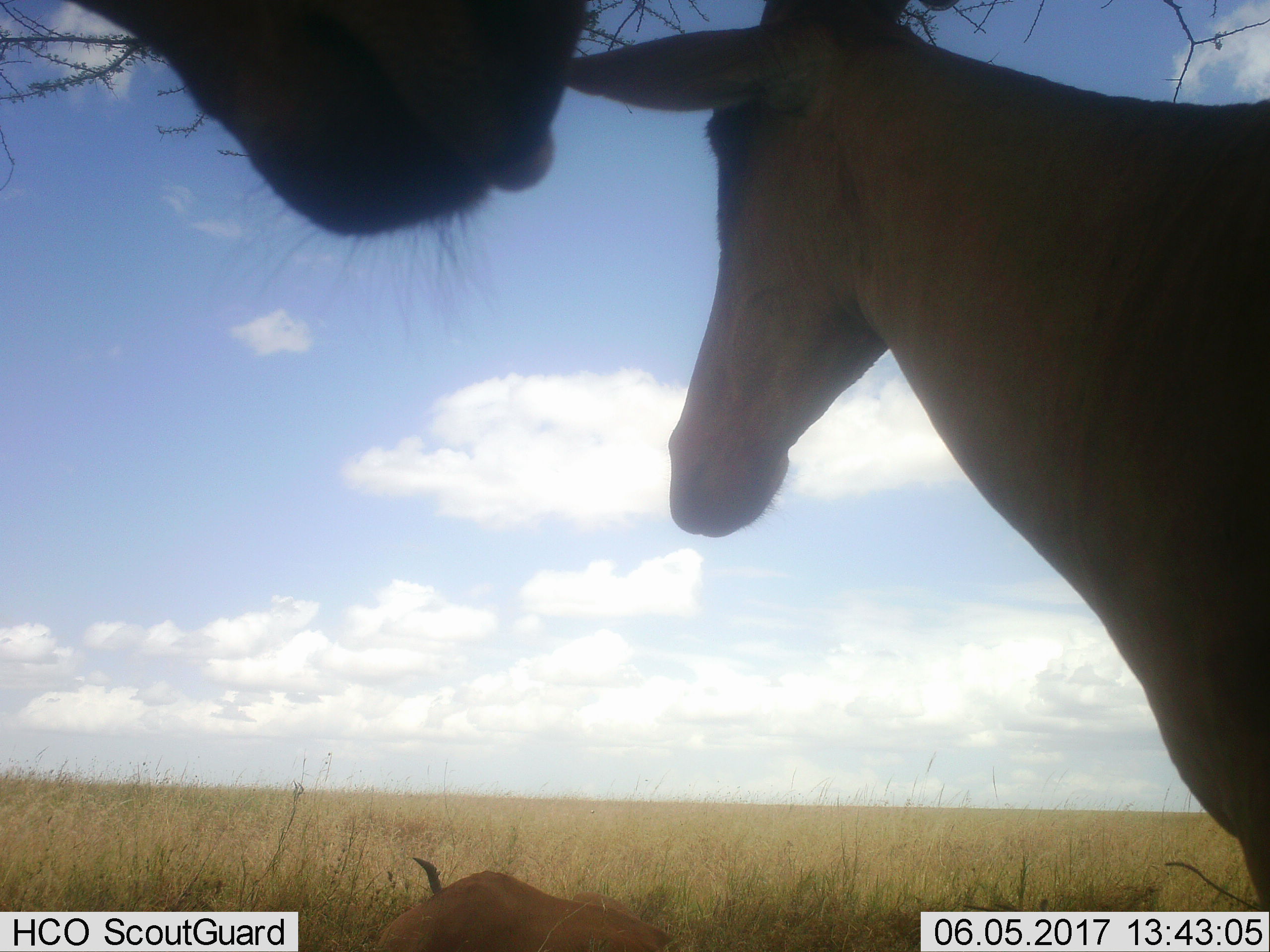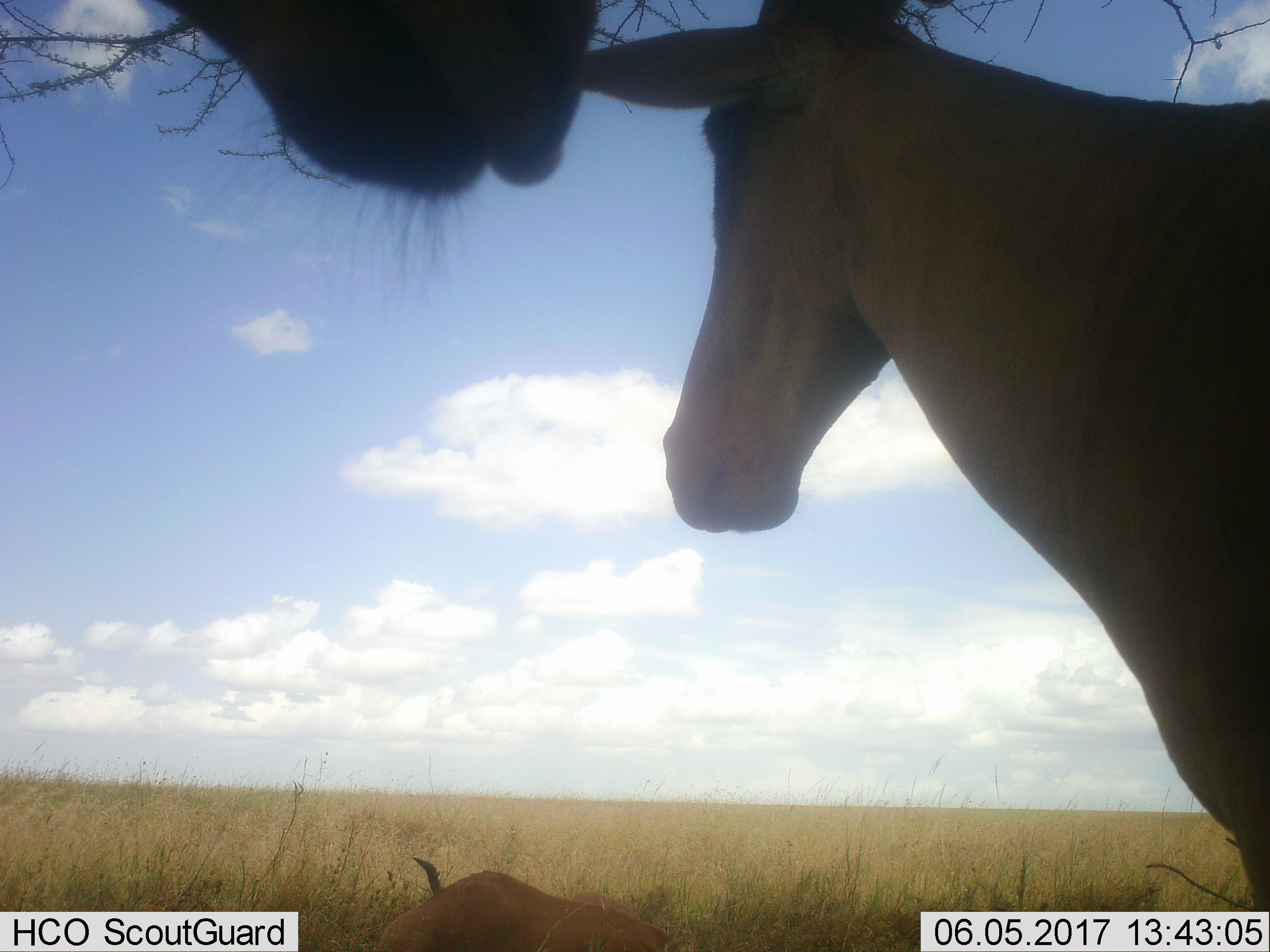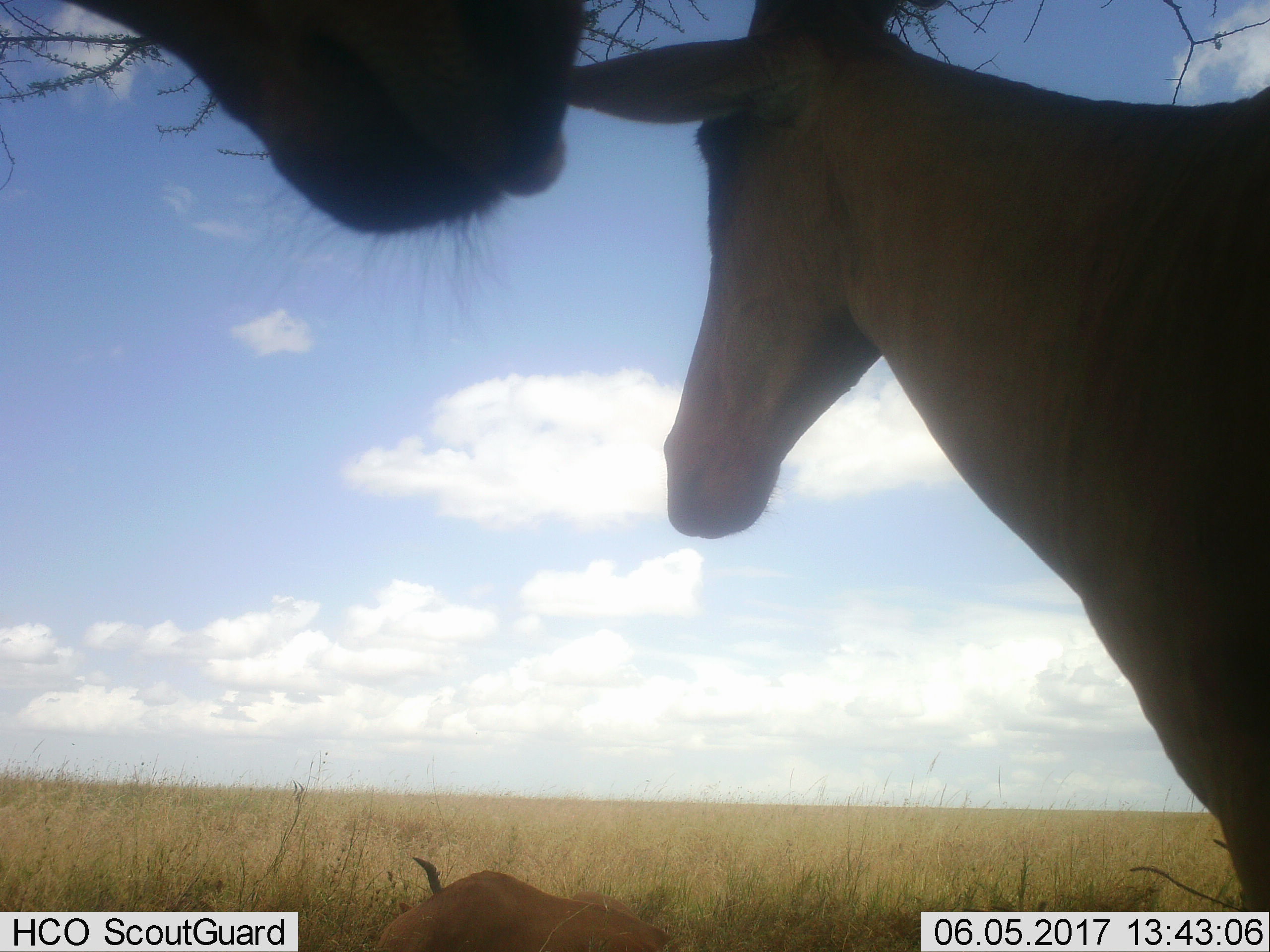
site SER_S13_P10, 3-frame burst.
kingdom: Animalia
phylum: Chordata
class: Mammalia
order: Artiodactyla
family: Bovidae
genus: Alcelaphus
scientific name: Alcelaphus buselaphus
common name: hartebeest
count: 3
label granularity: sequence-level